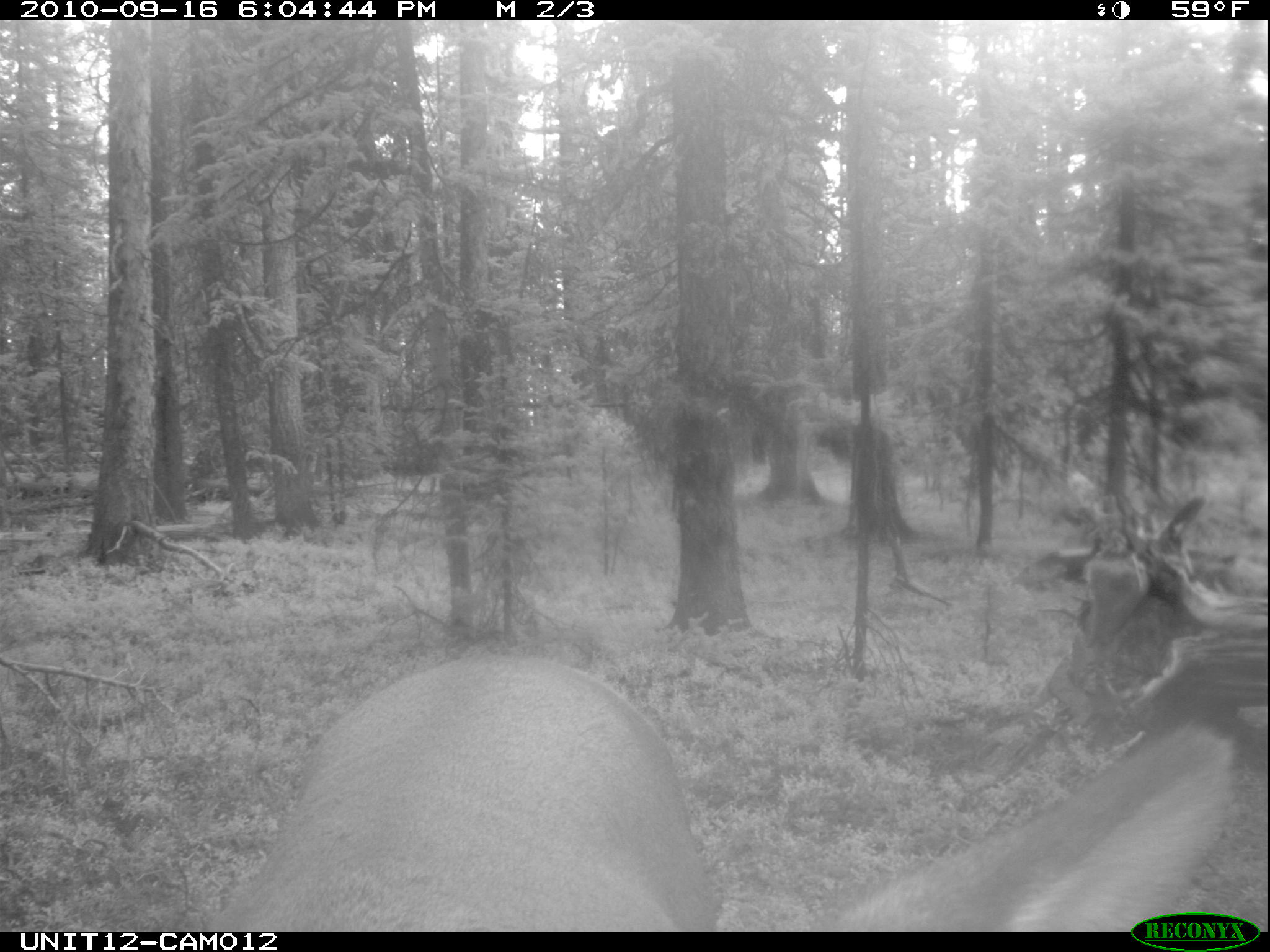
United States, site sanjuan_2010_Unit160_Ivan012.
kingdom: Animalia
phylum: Chordata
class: Mammalia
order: Artiodactyla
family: Cervidae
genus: Cervus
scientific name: Cervus elaphus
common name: red deer